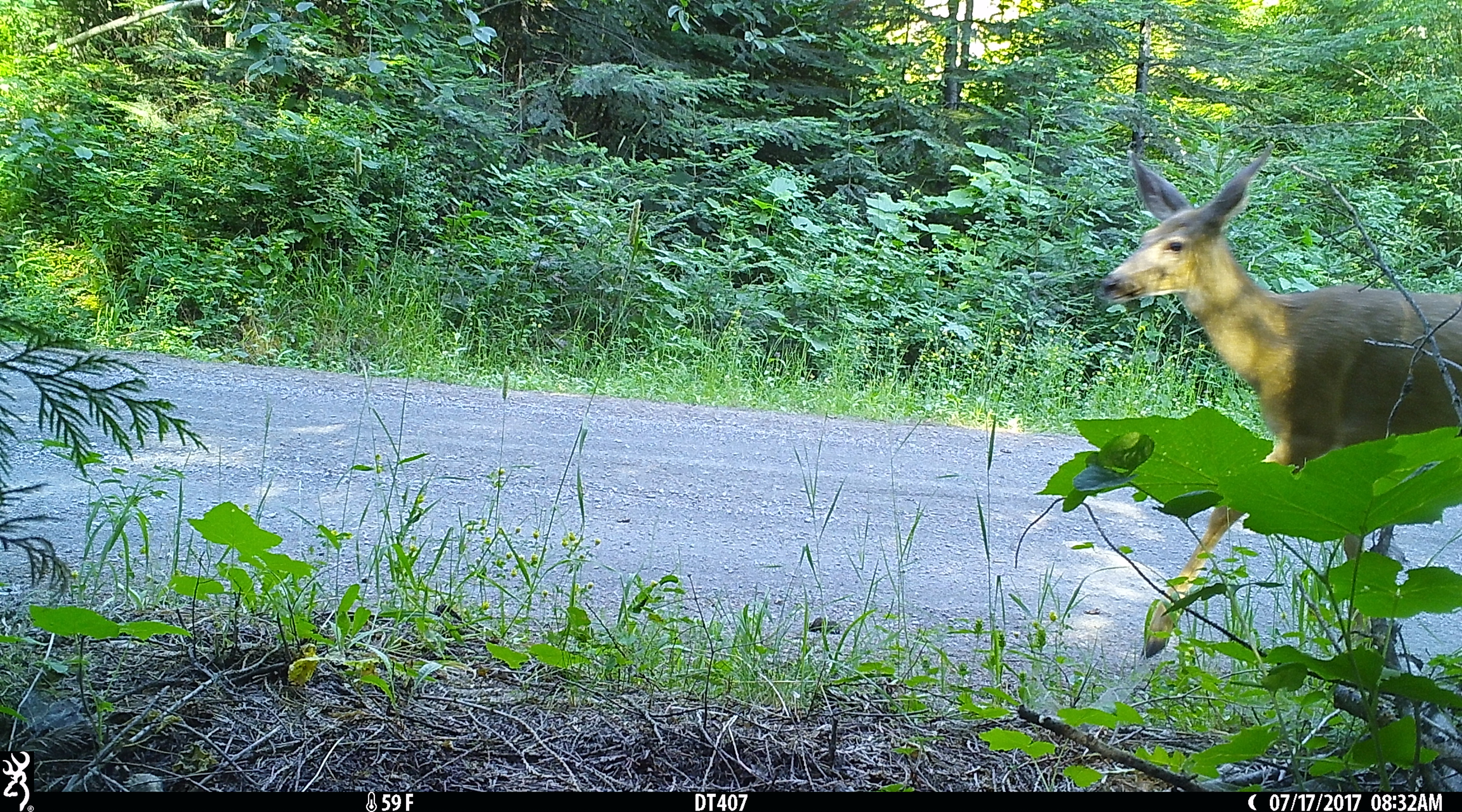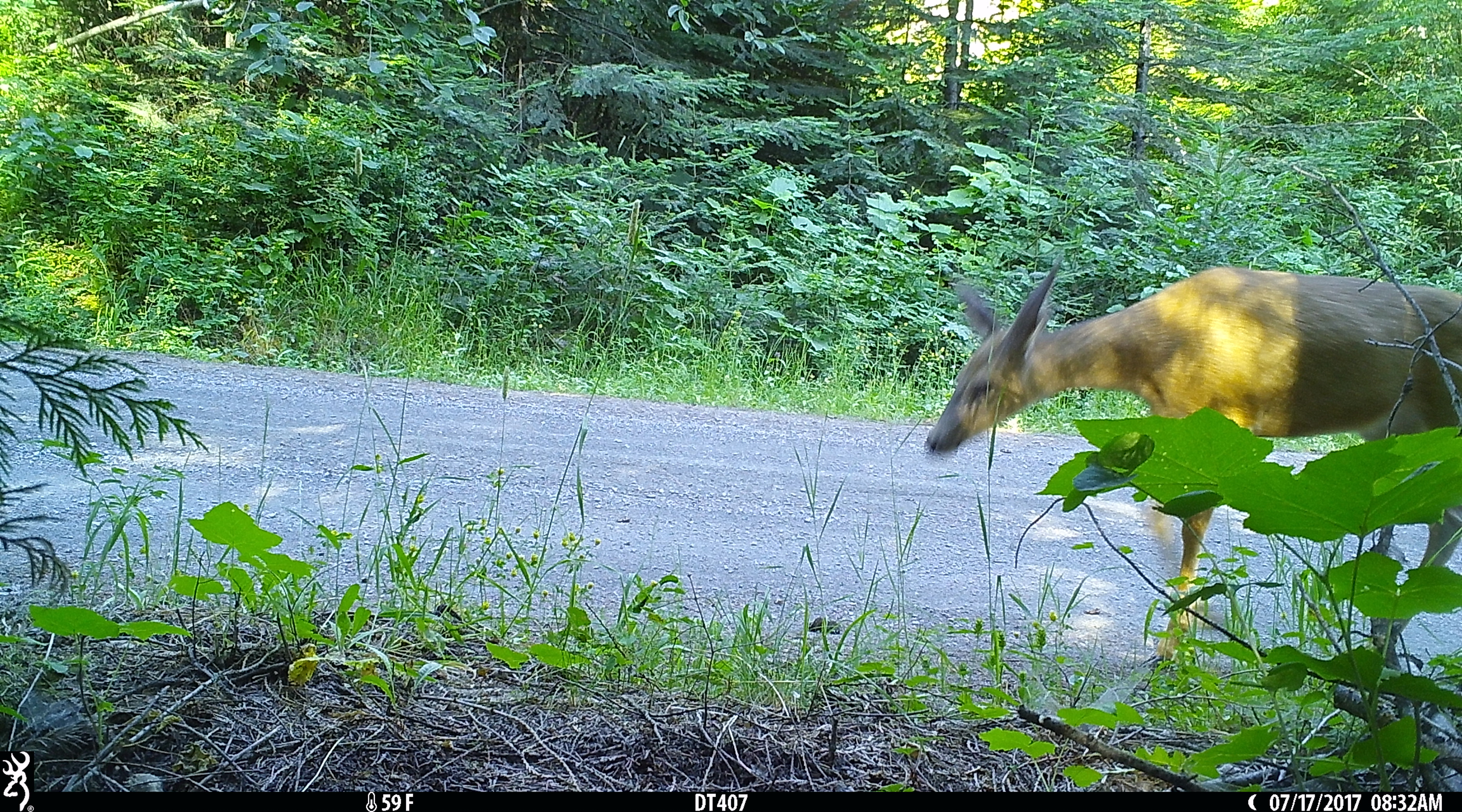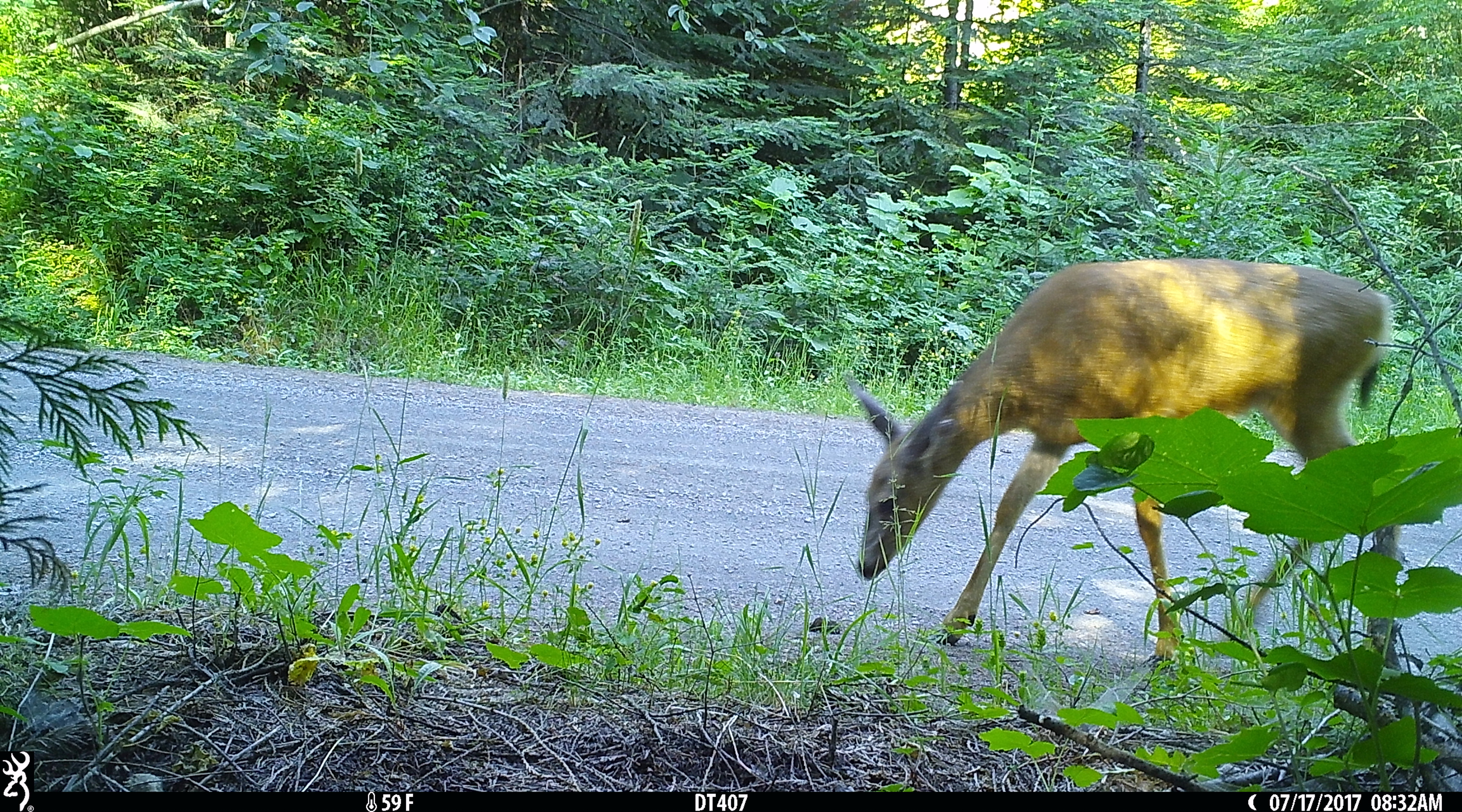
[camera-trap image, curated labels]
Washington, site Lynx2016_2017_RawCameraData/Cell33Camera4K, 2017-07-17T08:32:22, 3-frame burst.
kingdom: Animalia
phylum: Chordata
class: Mammalia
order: Artiodactyla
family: Cervidae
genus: Odocoileus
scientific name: Odocoileus hemionus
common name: mule deer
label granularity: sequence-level